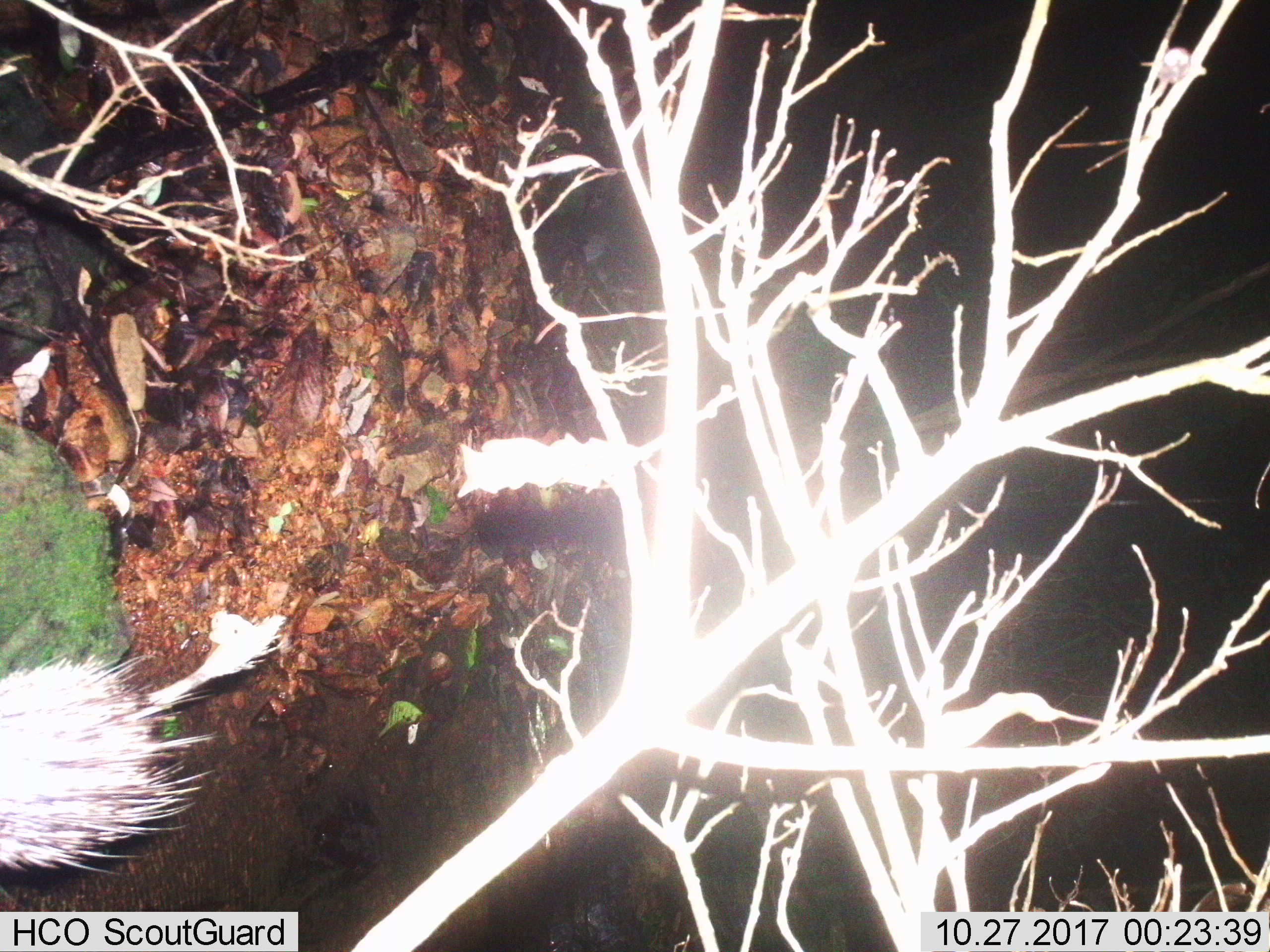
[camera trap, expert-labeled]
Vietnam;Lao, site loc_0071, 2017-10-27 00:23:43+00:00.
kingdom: Animalia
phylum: Chordata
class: Mammalia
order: Rodentia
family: Hystricidae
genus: Atherurus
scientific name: Atherurus macrourus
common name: asiatic brush-tailed porcupine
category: asiatic brush tailed porcupine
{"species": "asiatic brush tailed porcupine (asiatic brush-tailed porcupine) (Atherurus macrourus)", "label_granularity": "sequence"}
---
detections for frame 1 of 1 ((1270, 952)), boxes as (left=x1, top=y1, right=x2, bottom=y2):
asiatic brush tailed porcupine: (left=0, top=613, right=287, bottom=871)